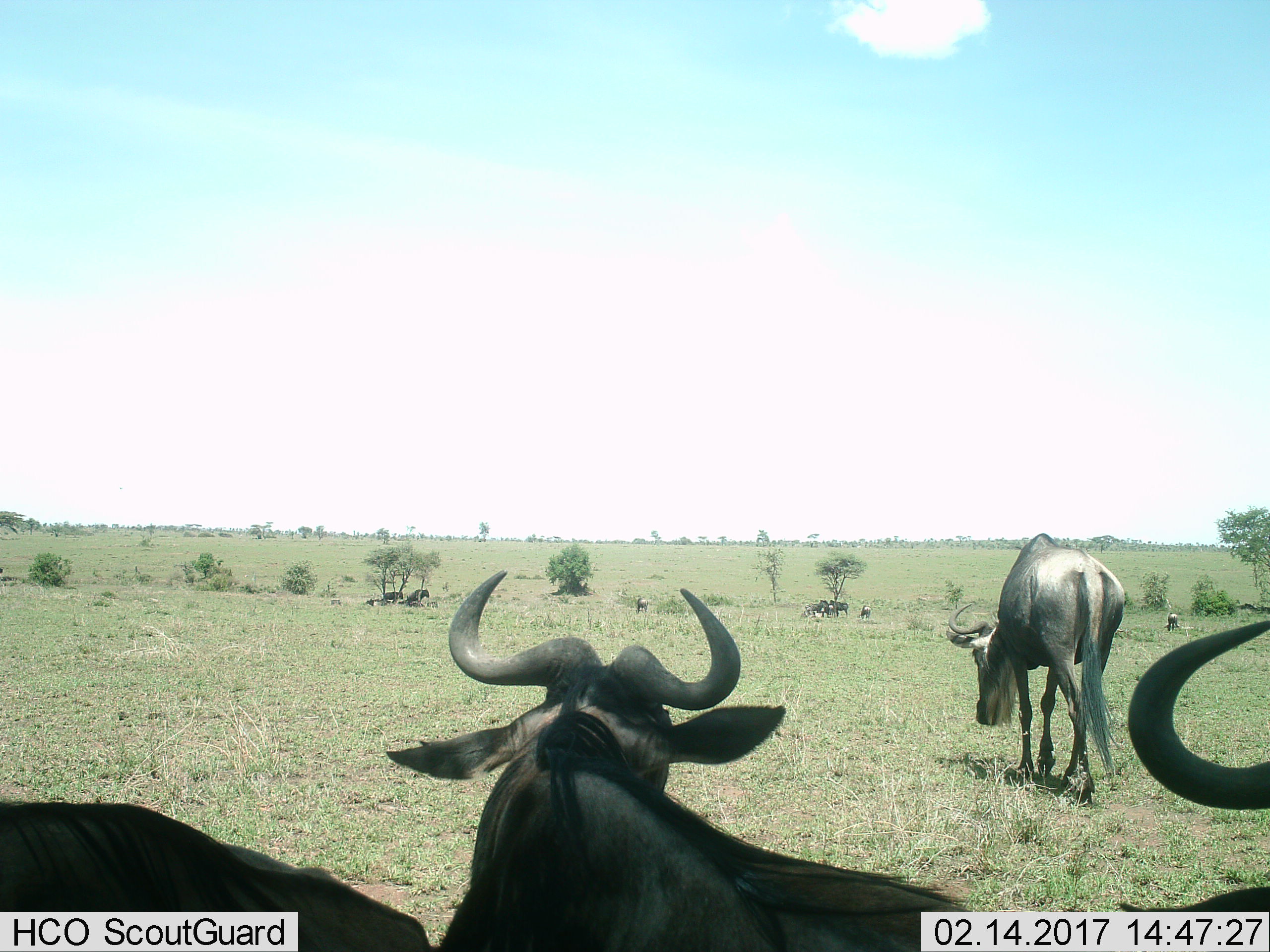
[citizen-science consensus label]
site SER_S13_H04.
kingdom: Animalia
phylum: Chordata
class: Mammalia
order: Artiodactyla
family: Bovidae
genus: Connochaetes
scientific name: Connochaetes taurinus taurinus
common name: blue wildebeest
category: wildebeestblue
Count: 11-50.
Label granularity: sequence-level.